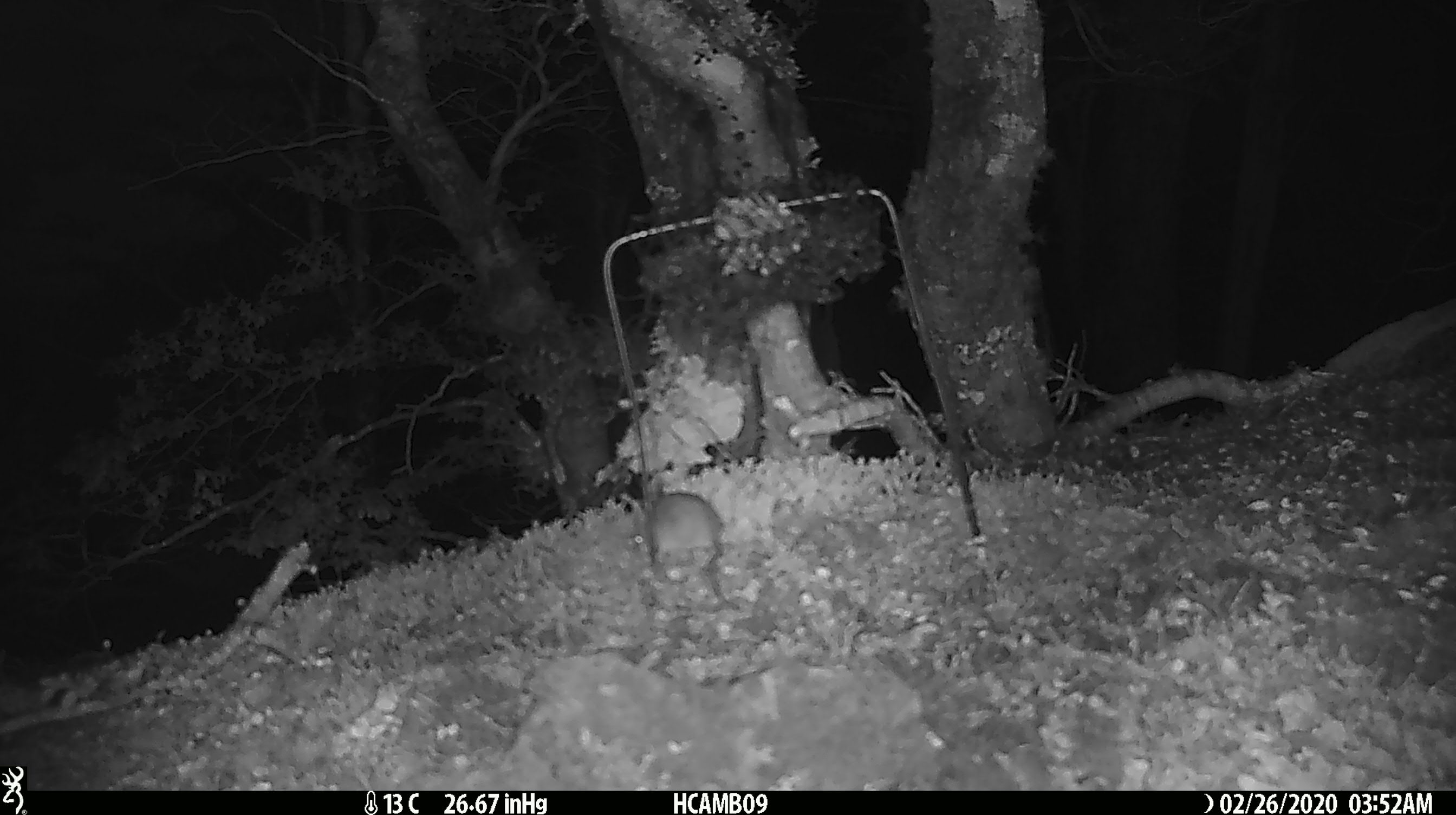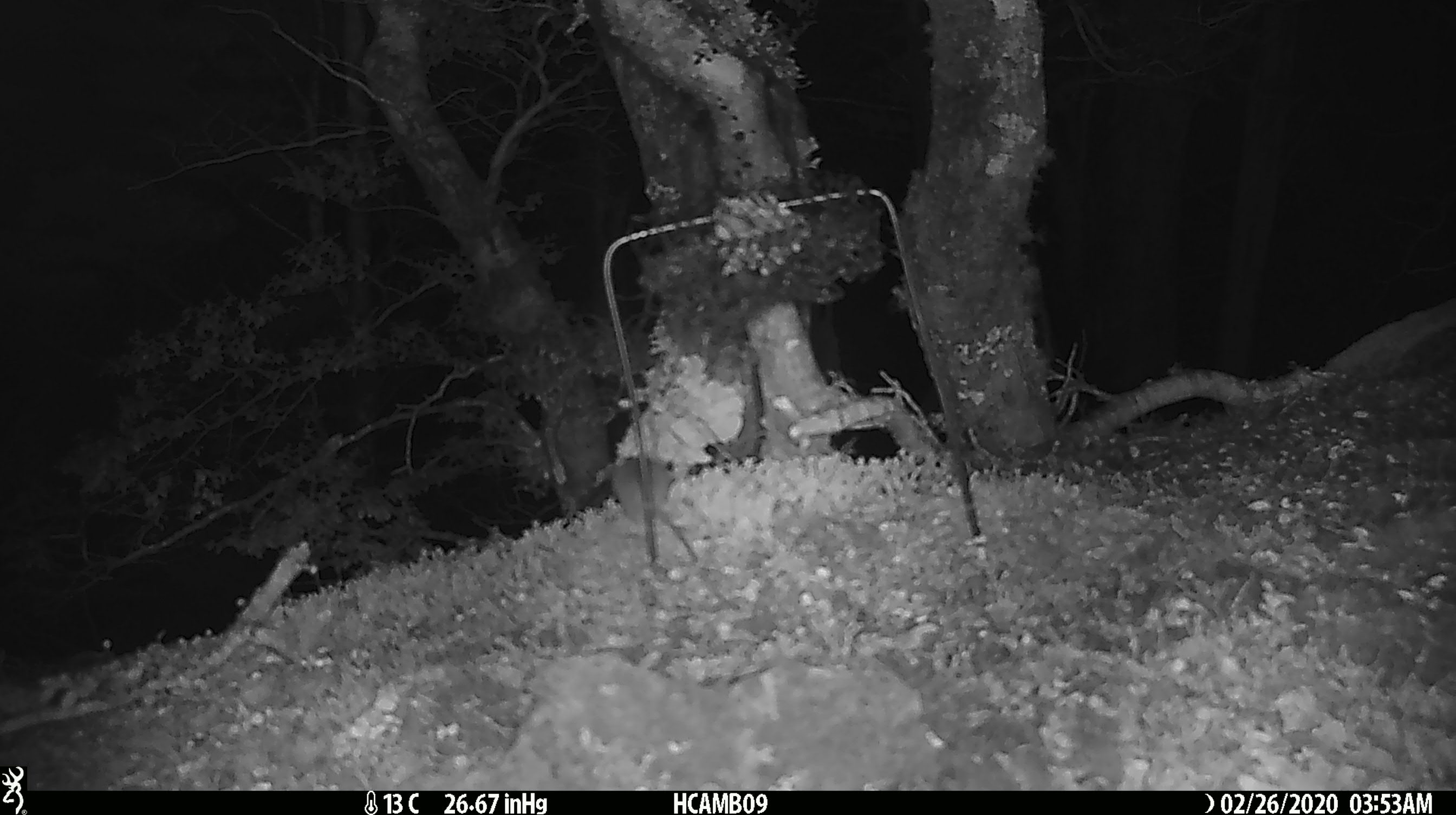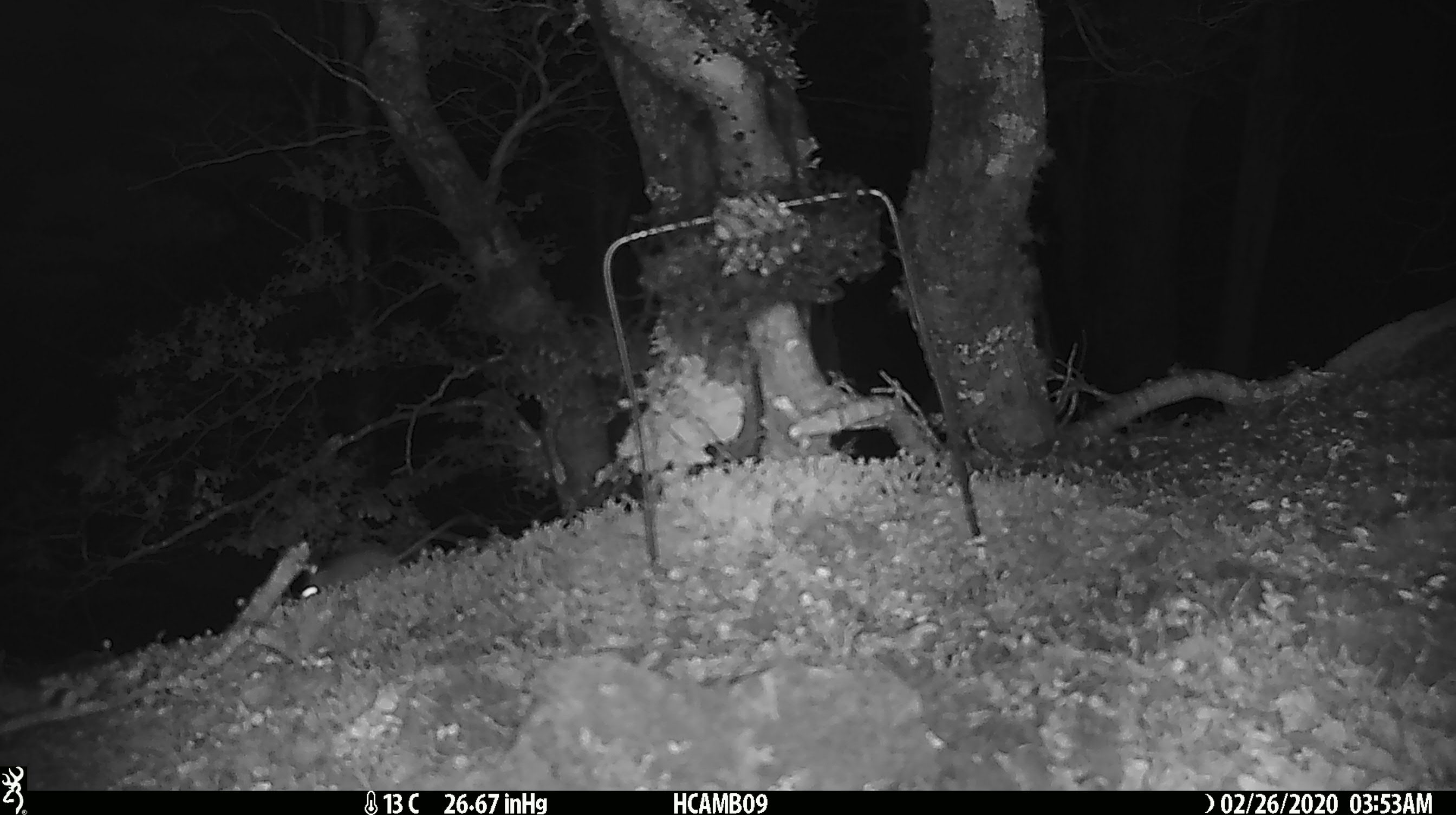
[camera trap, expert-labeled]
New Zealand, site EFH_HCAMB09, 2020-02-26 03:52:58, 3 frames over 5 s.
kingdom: Animalia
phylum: Chordata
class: Mammalia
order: Rodentia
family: Muridae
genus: Mus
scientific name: Mus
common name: mouse